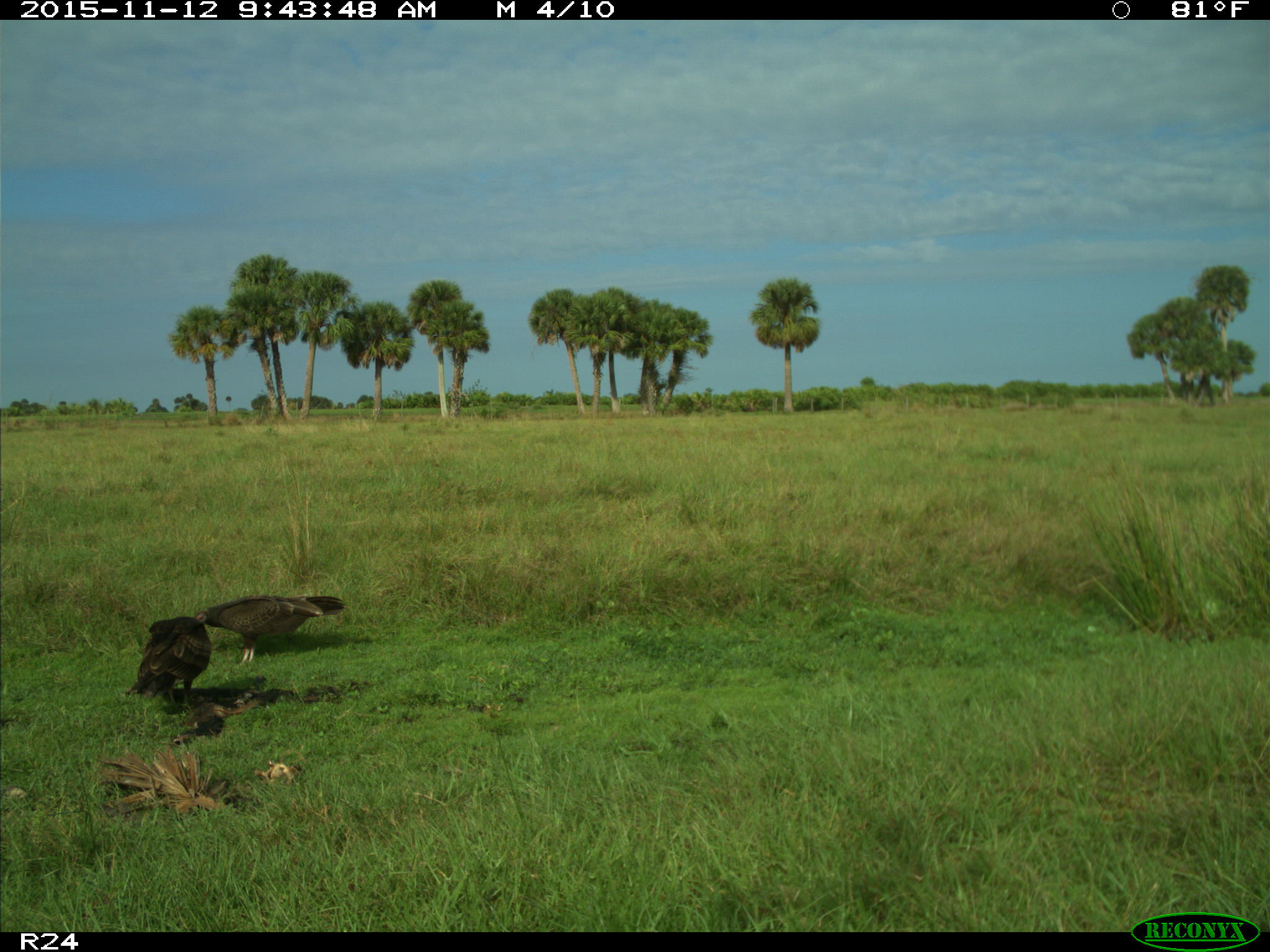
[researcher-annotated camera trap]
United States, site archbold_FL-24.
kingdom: Animalia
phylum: Chordata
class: Aves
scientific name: Aves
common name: birds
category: unidentified bird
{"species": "unidentified bird (birds) (Aves)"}